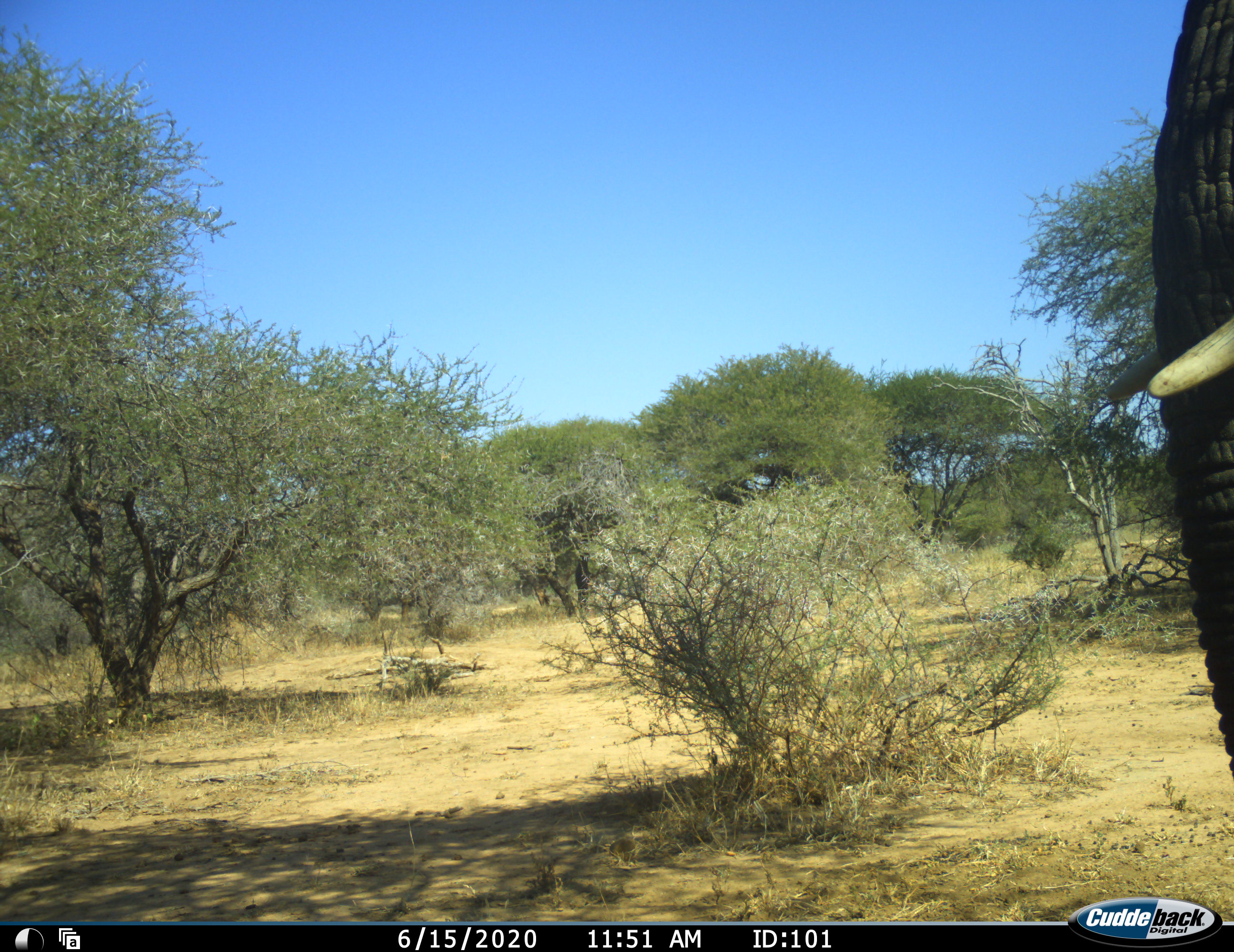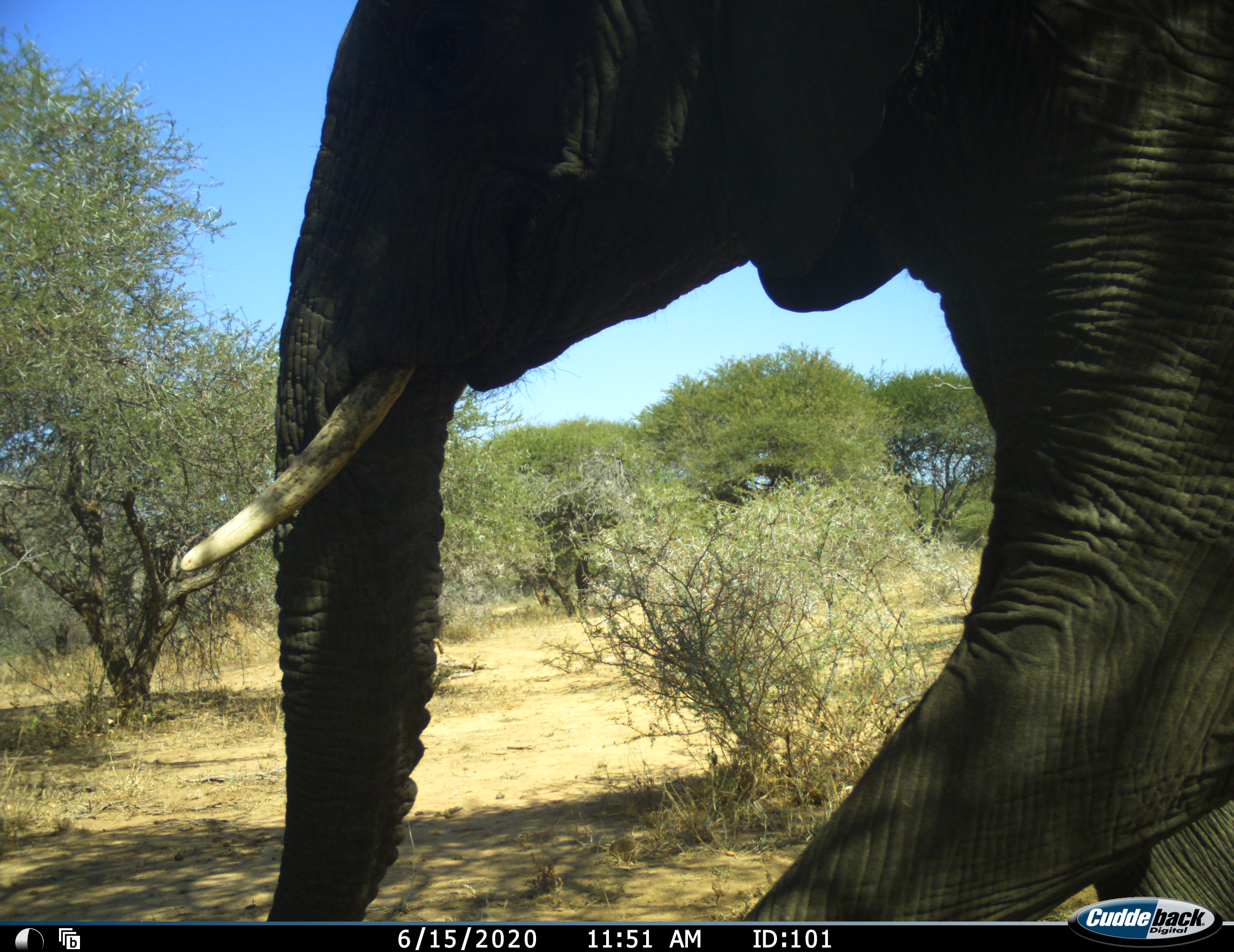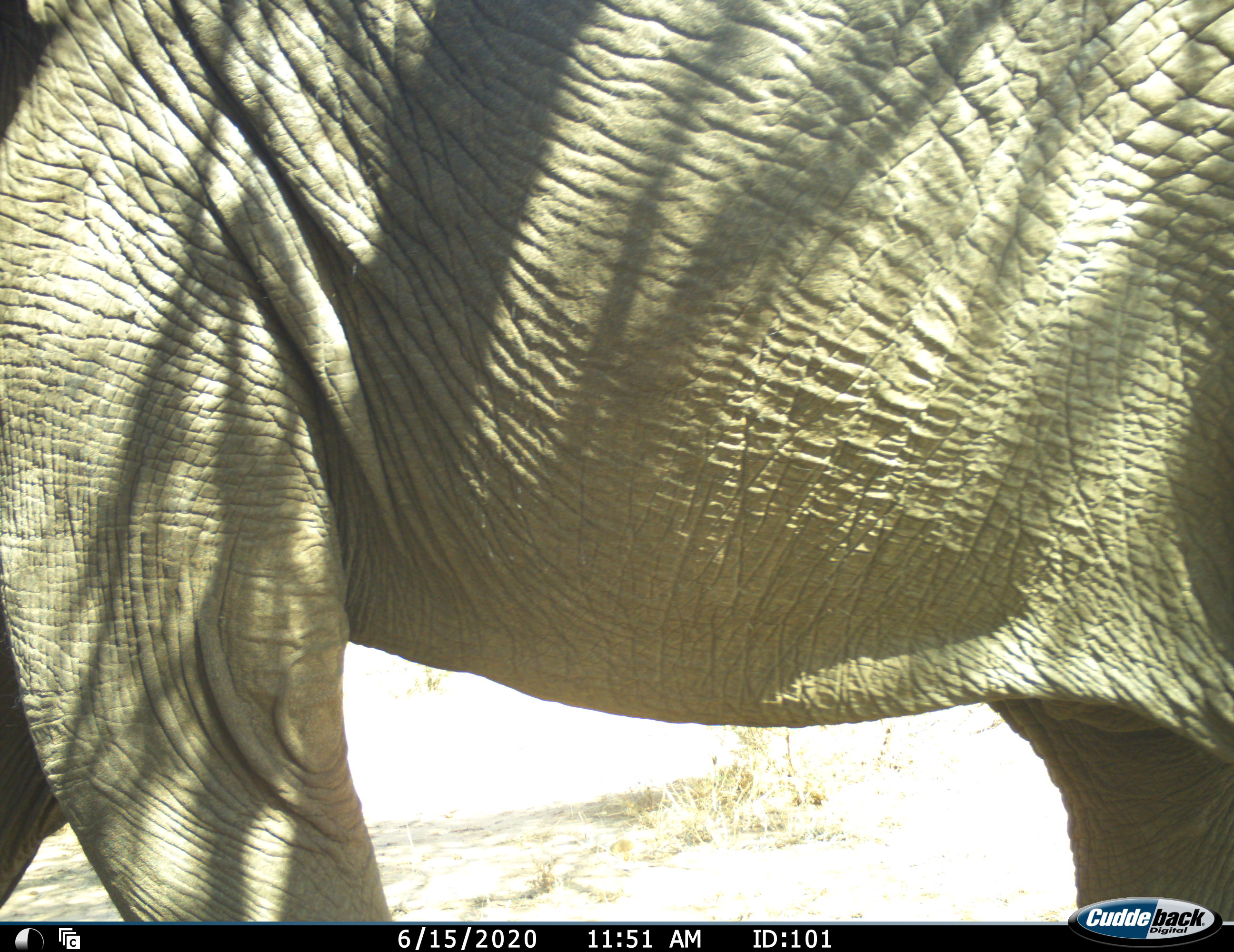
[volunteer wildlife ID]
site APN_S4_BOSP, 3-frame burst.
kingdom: Animalia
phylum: Chordata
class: Mammalia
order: Proboscidea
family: Elephantidae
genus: Loxodonta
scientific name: Loxodonta africana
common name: african bush elephant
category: elephant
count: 1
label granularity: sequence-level